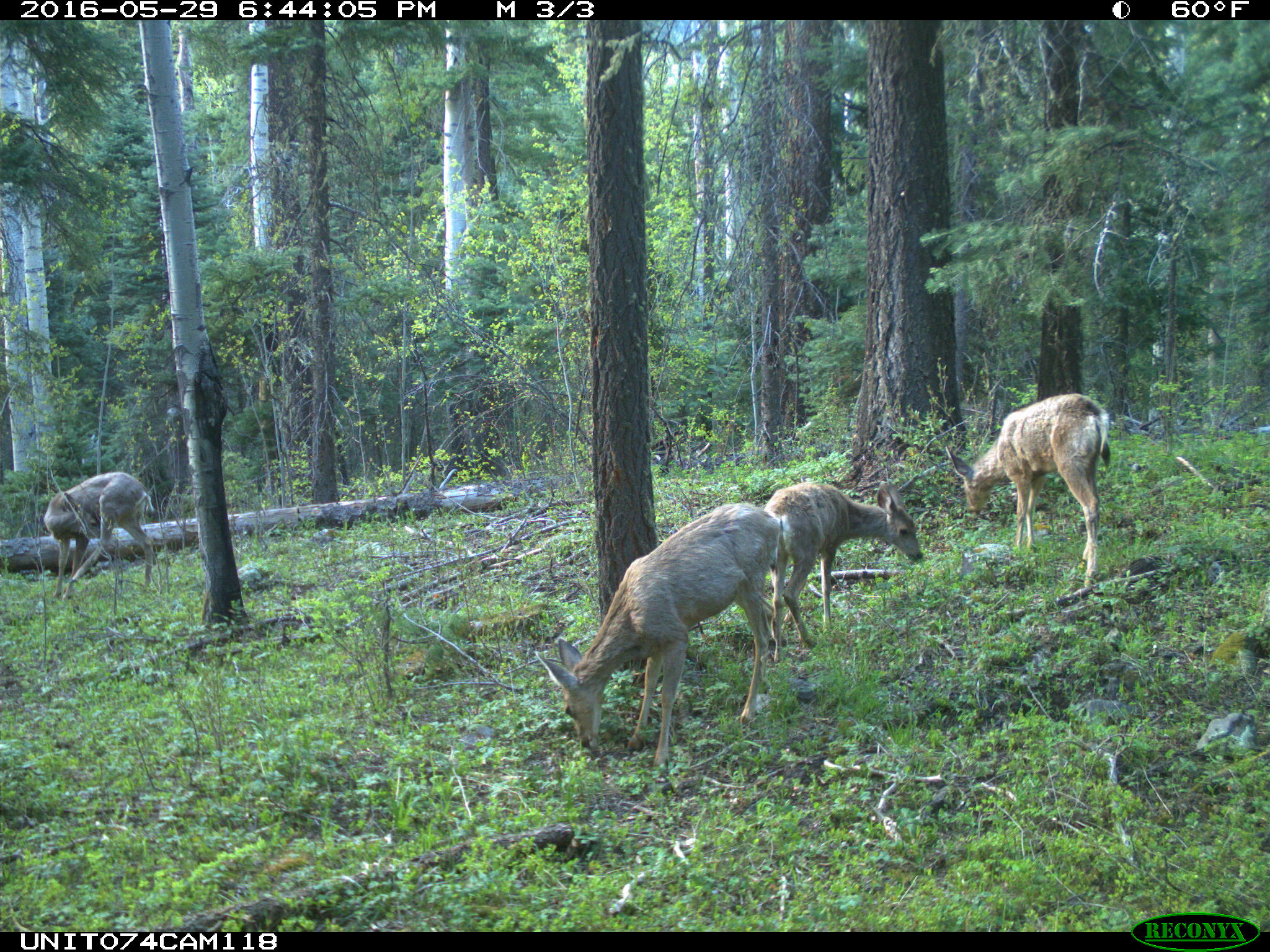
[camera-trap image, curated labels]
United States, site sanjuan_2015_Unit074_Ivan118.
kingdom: Animalia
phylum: Chordata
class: Mammalia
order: Artiodactyla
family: Cervidae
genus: Odocoileus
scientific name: Odocoileus hemionus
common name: mule deer